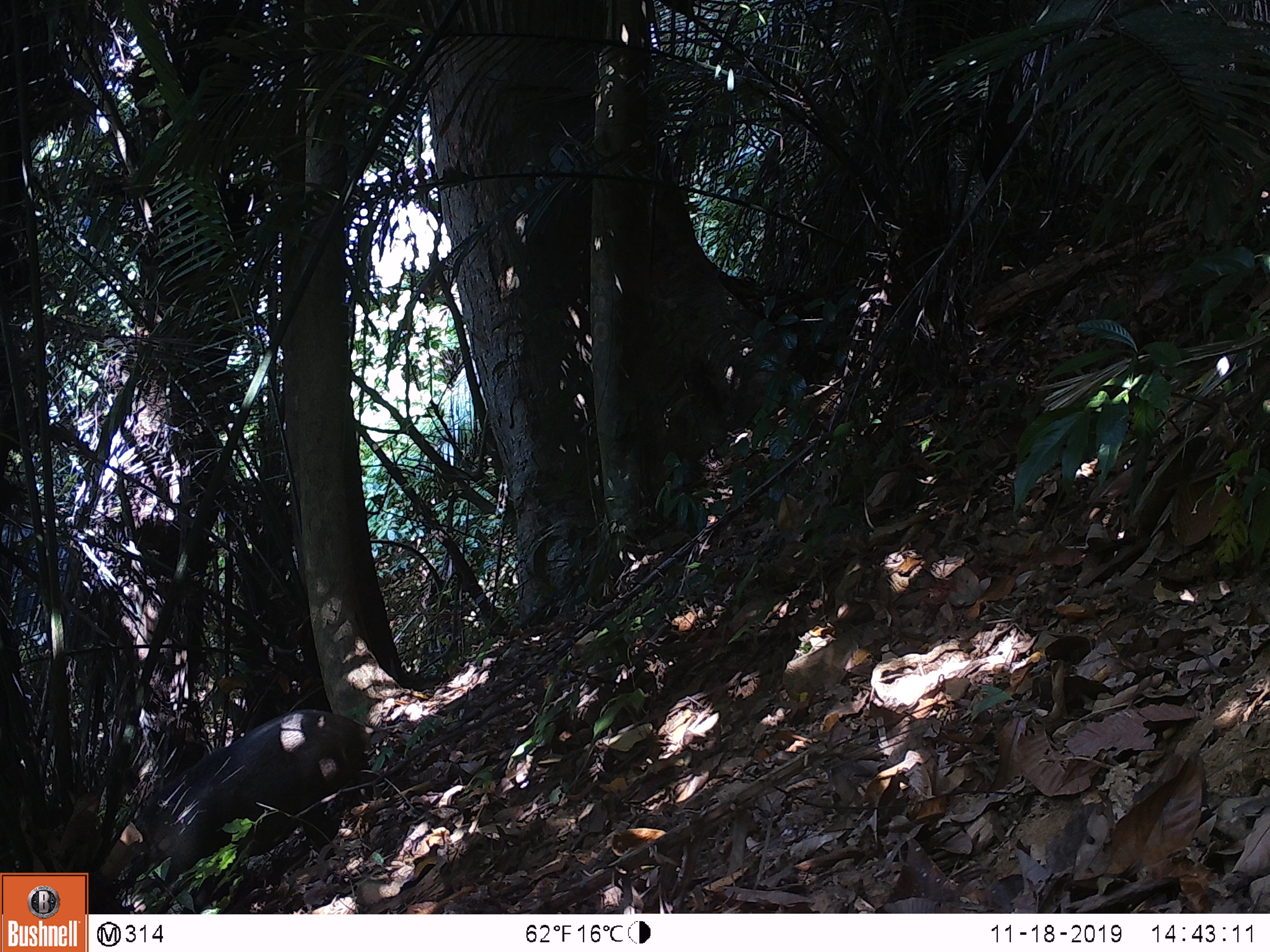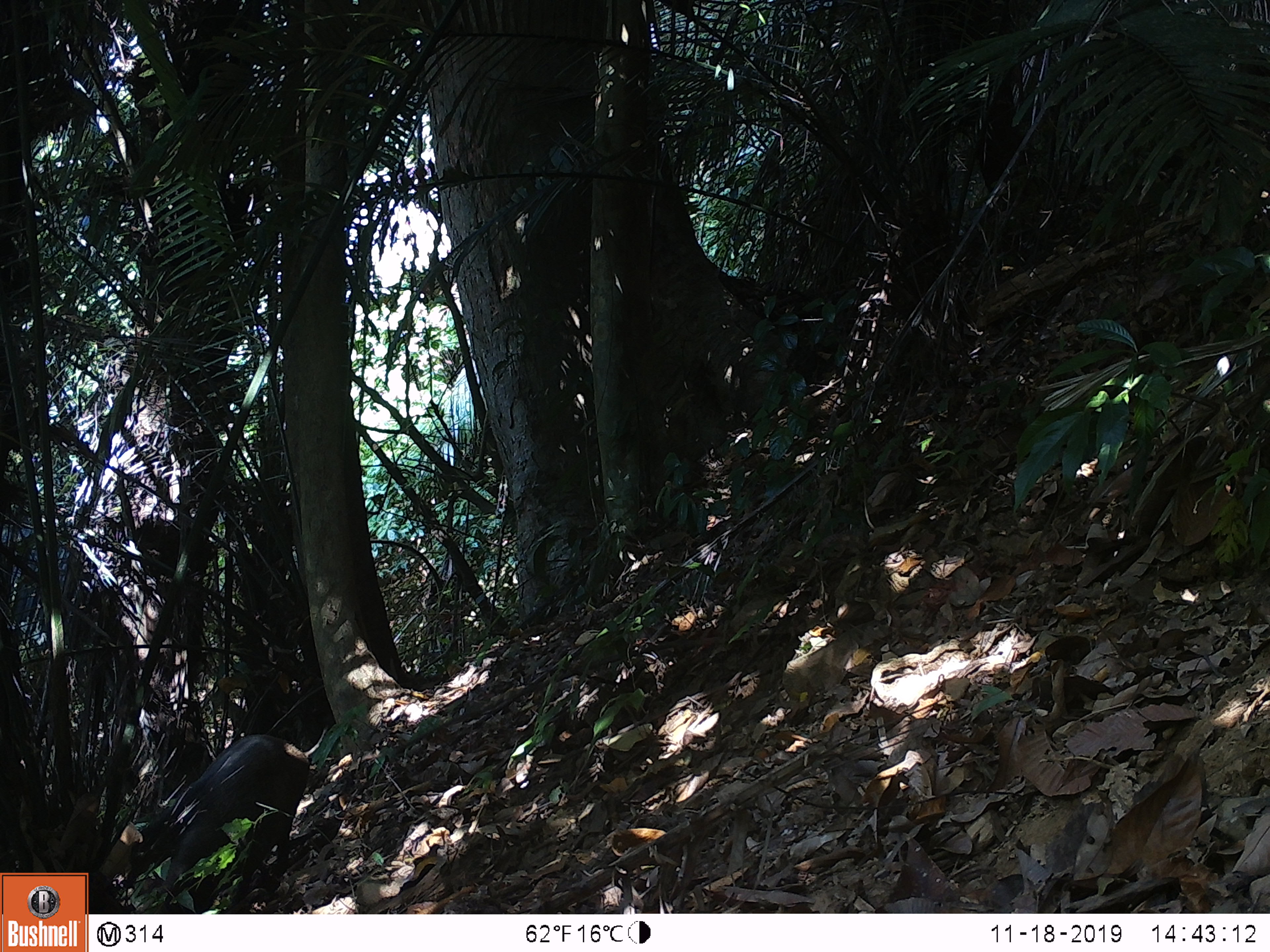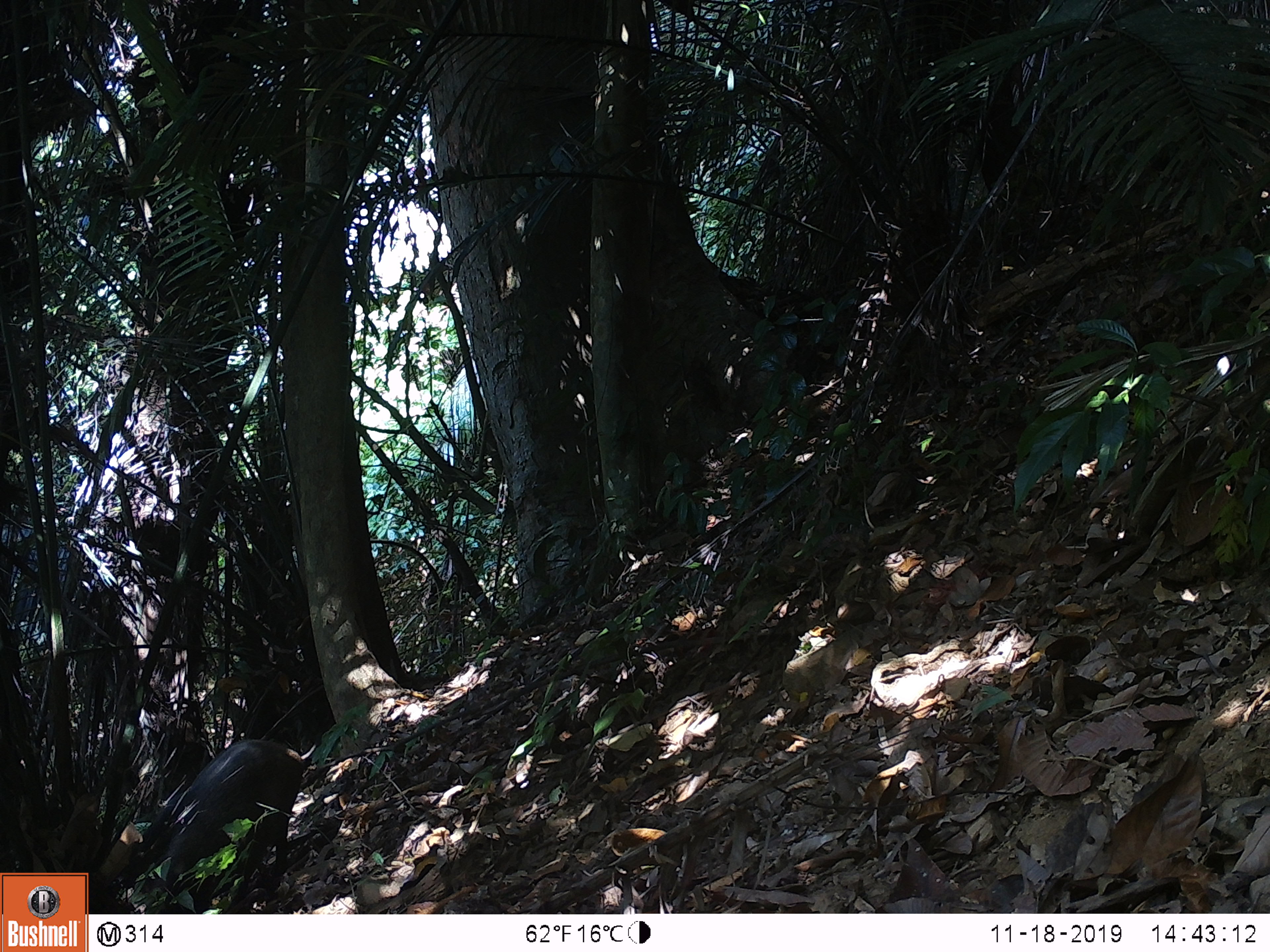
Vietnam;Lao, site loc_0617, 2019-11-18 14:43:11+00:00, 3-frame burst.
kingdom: Animalia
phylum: Chordata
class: Mammalia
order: Artiodactyla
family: Suidae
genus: Sus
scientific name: Sus scrofa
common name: eurasian wild pig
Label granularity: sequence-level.